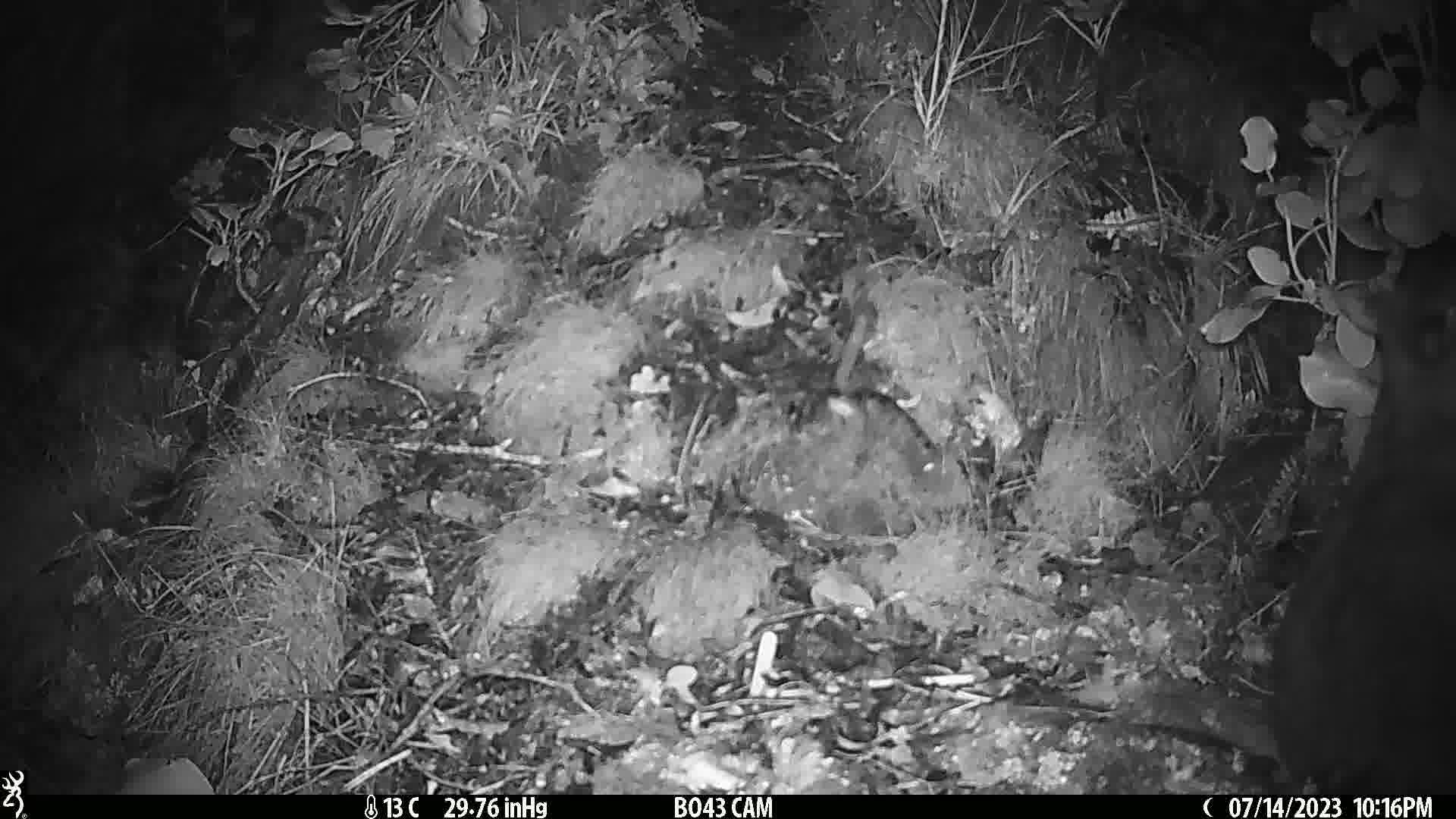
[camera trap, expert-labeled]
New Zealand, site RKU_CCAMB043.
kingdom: Animalia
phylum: Chordata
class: Mammalia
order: Diprotodontia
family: Phalangeridae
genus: Trichosurus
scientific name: Trichosurus vulpecula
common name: common brushtail possum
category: possum